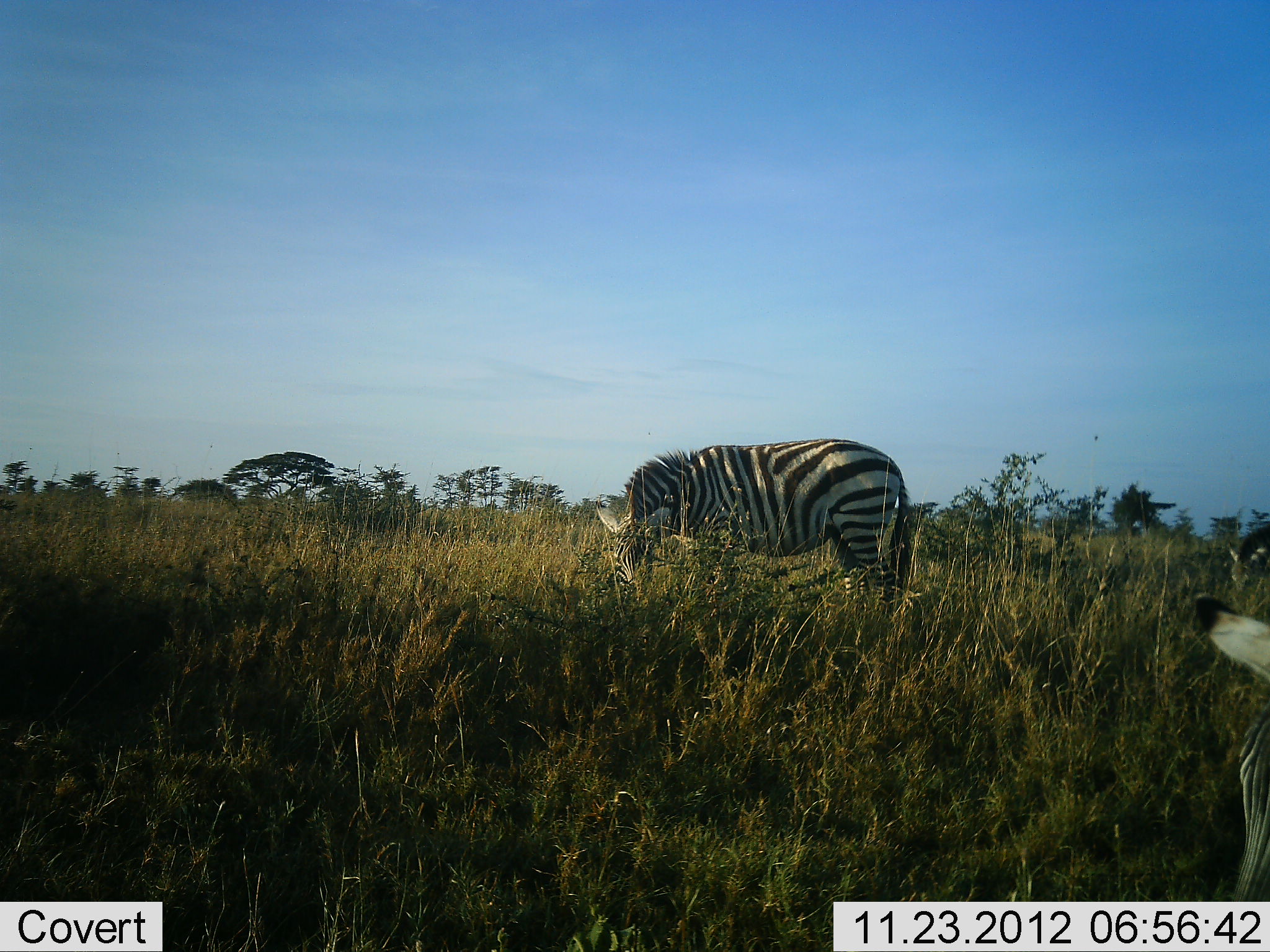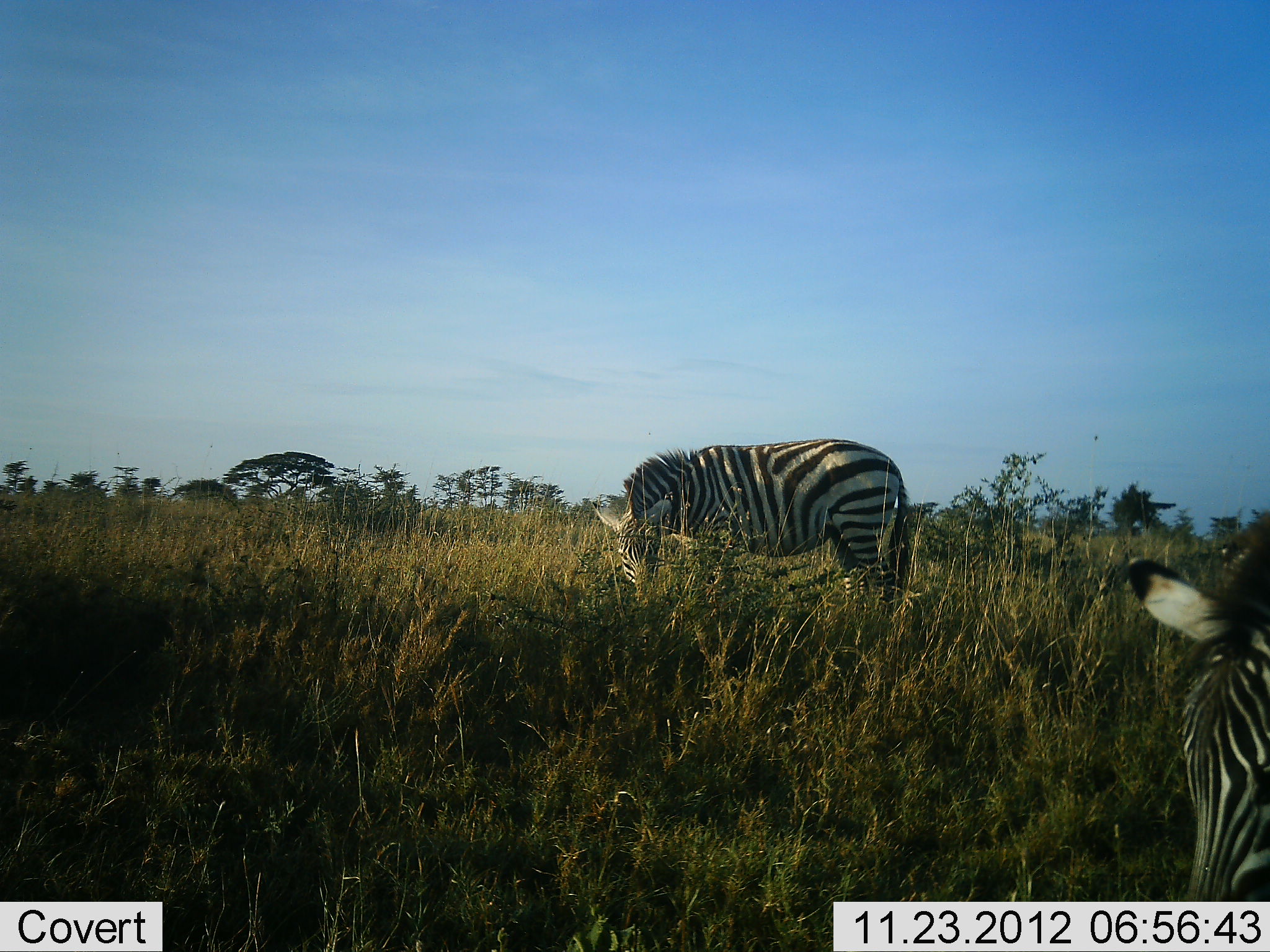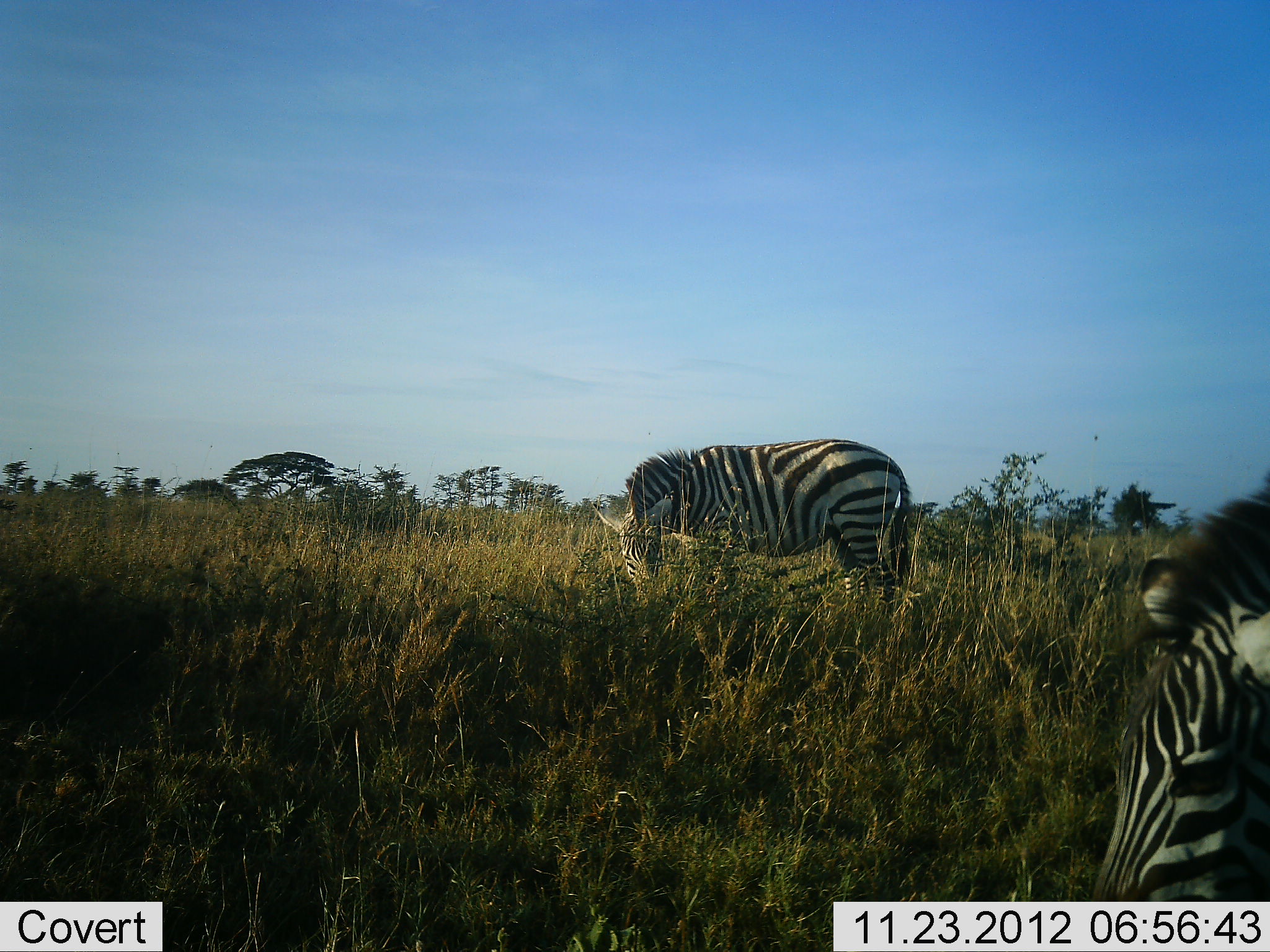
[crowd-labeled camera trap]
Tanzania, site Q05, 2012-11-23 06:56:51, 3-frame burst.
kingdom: Animalia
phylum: Chordata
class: Mammalia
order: Perissodactyla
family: Equidae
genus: Equus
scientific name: Equus quagga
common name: plains zebra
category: zebra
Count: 2.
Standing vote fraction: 40%.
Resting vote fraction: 0%.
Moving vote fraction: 10%.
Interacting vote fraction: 0%.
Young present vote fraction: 0%.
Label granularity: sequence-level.